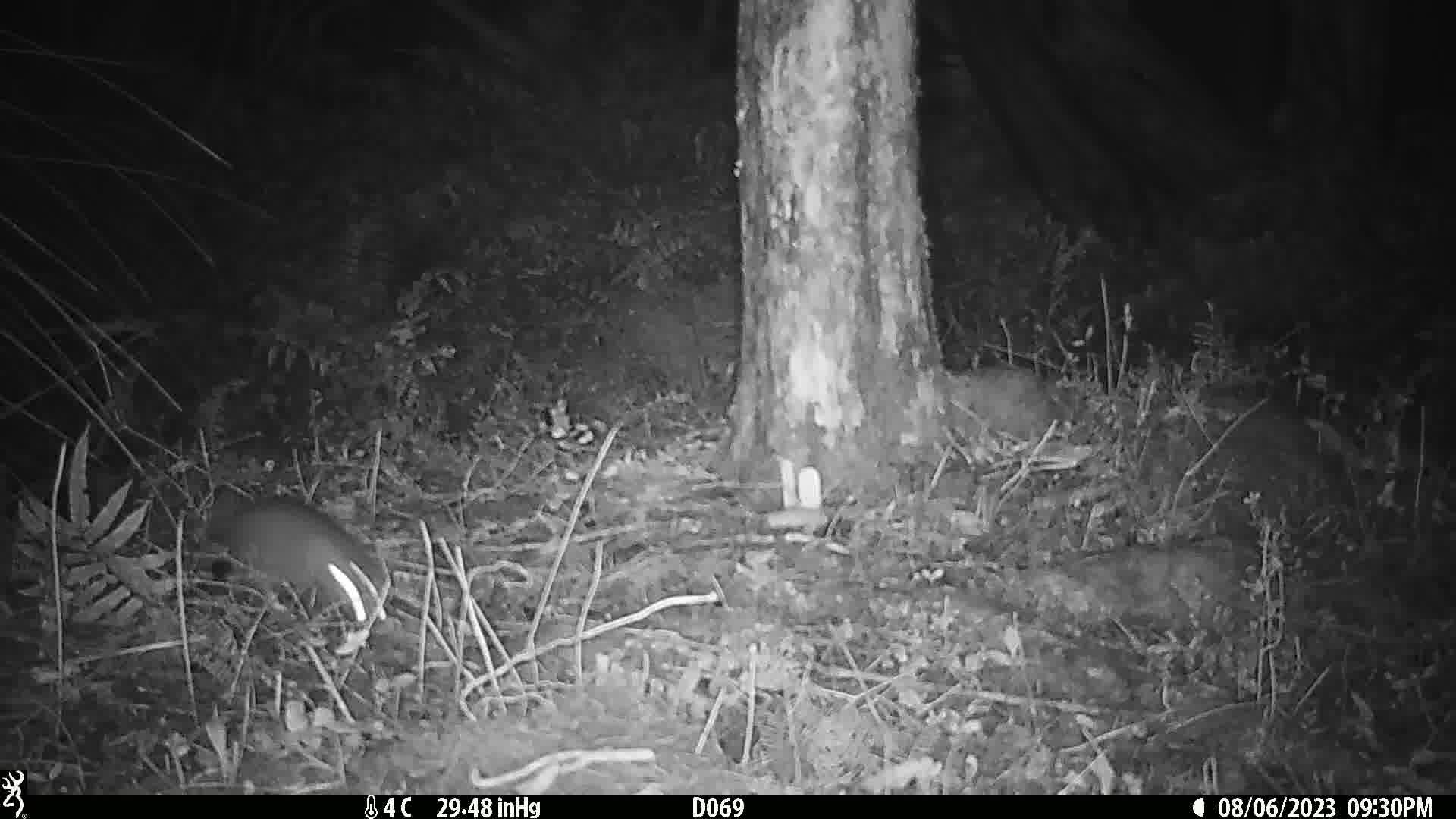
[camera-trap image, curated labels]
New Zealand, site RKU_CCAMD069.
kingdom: Animalia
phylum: Chordata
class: Mammalia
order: Rodentia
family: Muridae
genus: Rattus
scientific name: Rattus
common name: rat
Rat (Rattus).